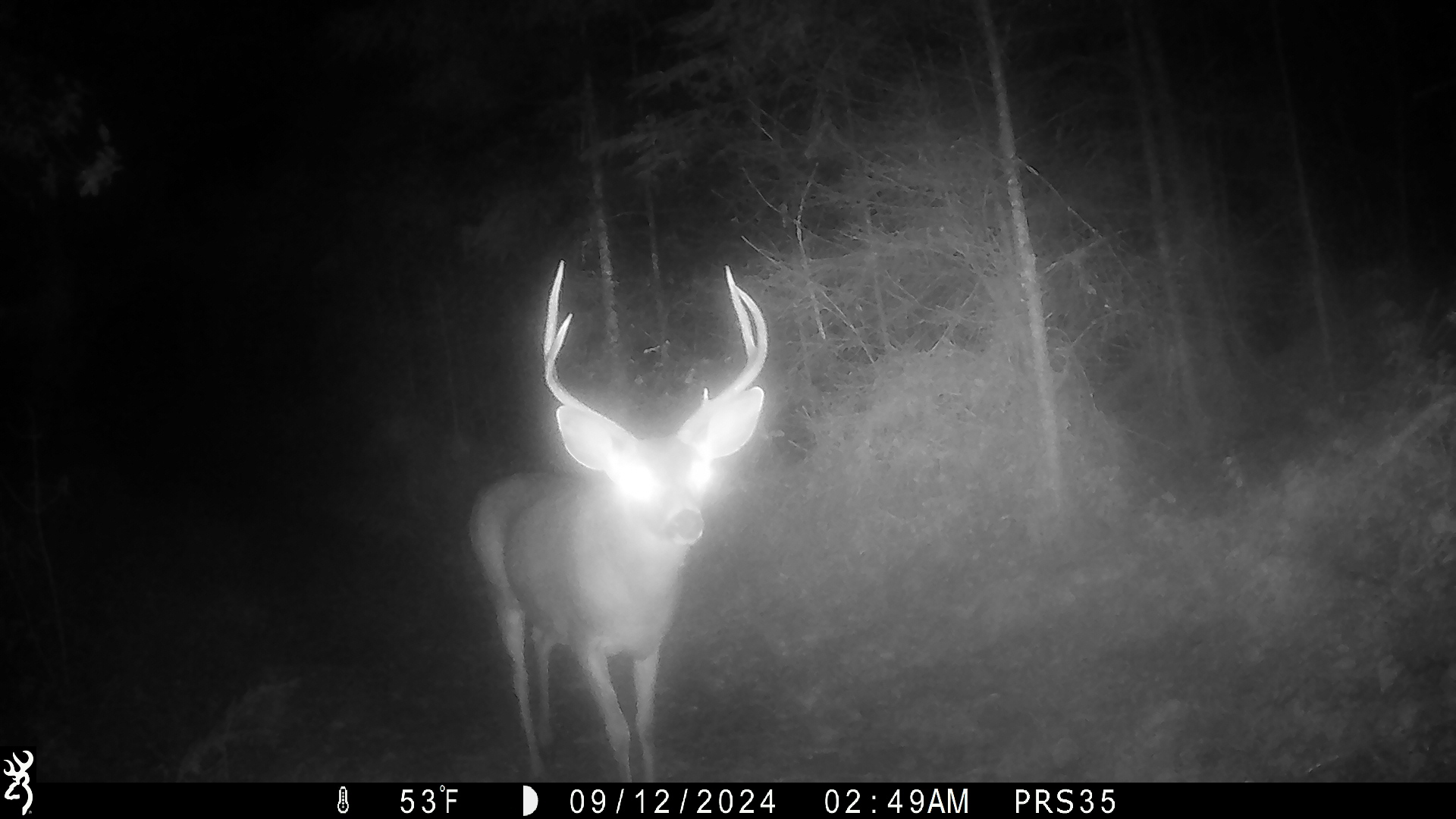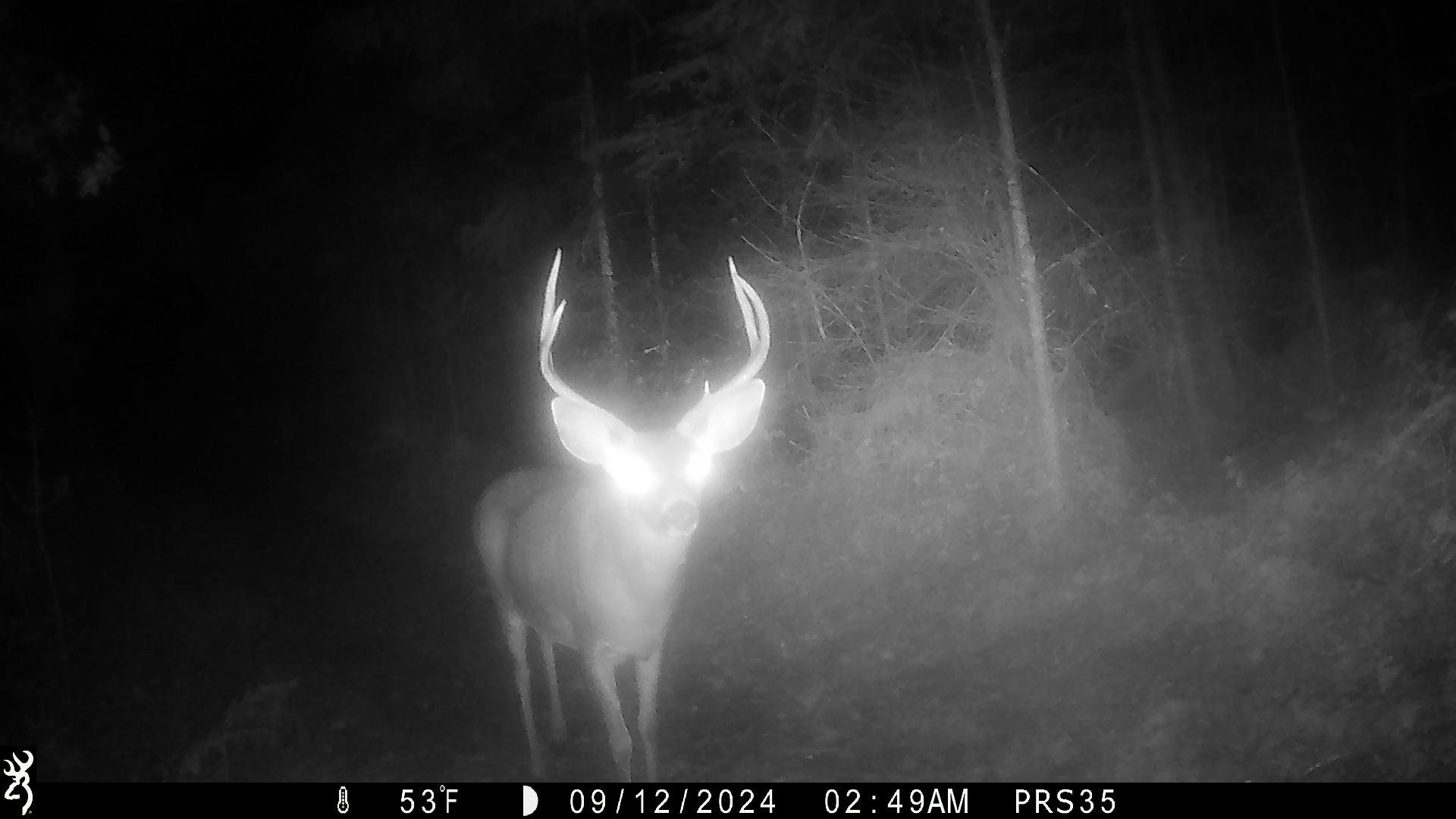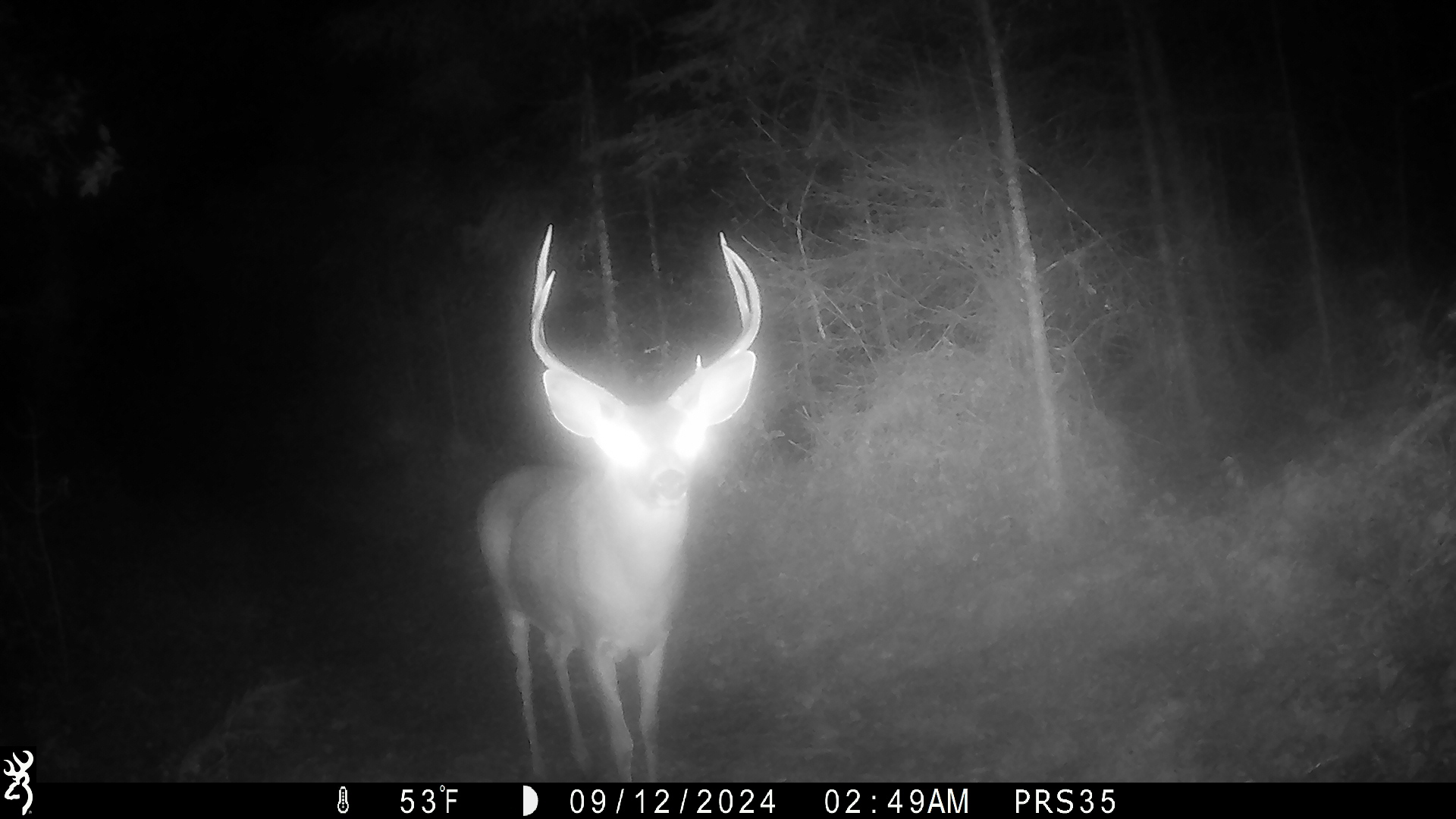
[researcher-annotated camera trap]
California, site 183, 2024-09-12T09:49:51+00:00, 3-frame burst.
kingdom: Animalia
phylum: Chordata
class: Mammalia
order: Artiodactyla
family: Cervidae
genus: Odocoileus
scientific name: Odocoileus hemionus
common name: mule deer